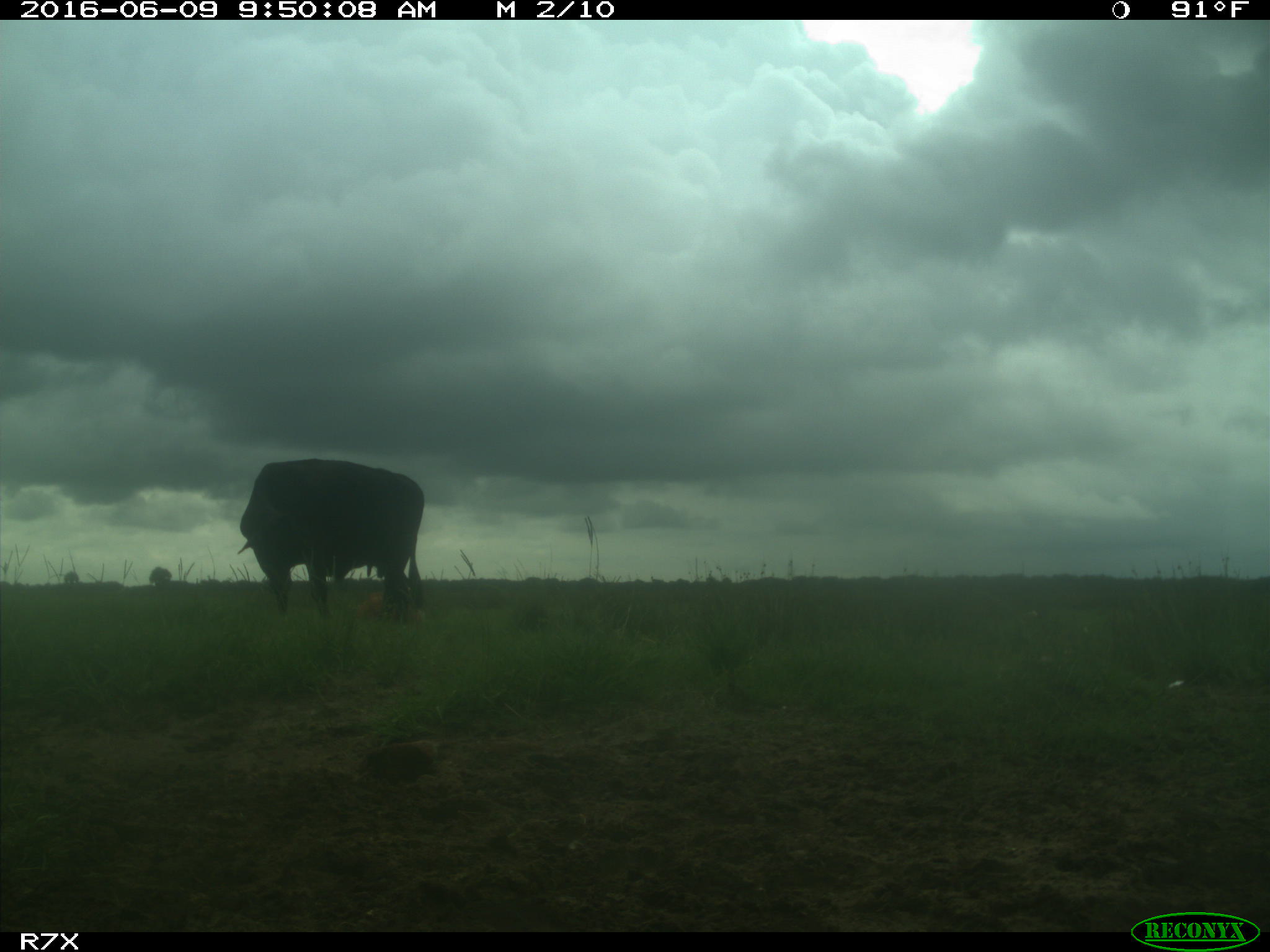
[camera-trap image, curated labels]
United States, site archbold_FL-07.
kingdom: Animalia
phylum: Chordata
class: Mammalia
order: Artiodactyla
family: Bovidae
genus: Bos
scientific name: Bos taurus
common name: domestic cow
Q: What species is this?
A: Bos taurus (domestic cow).